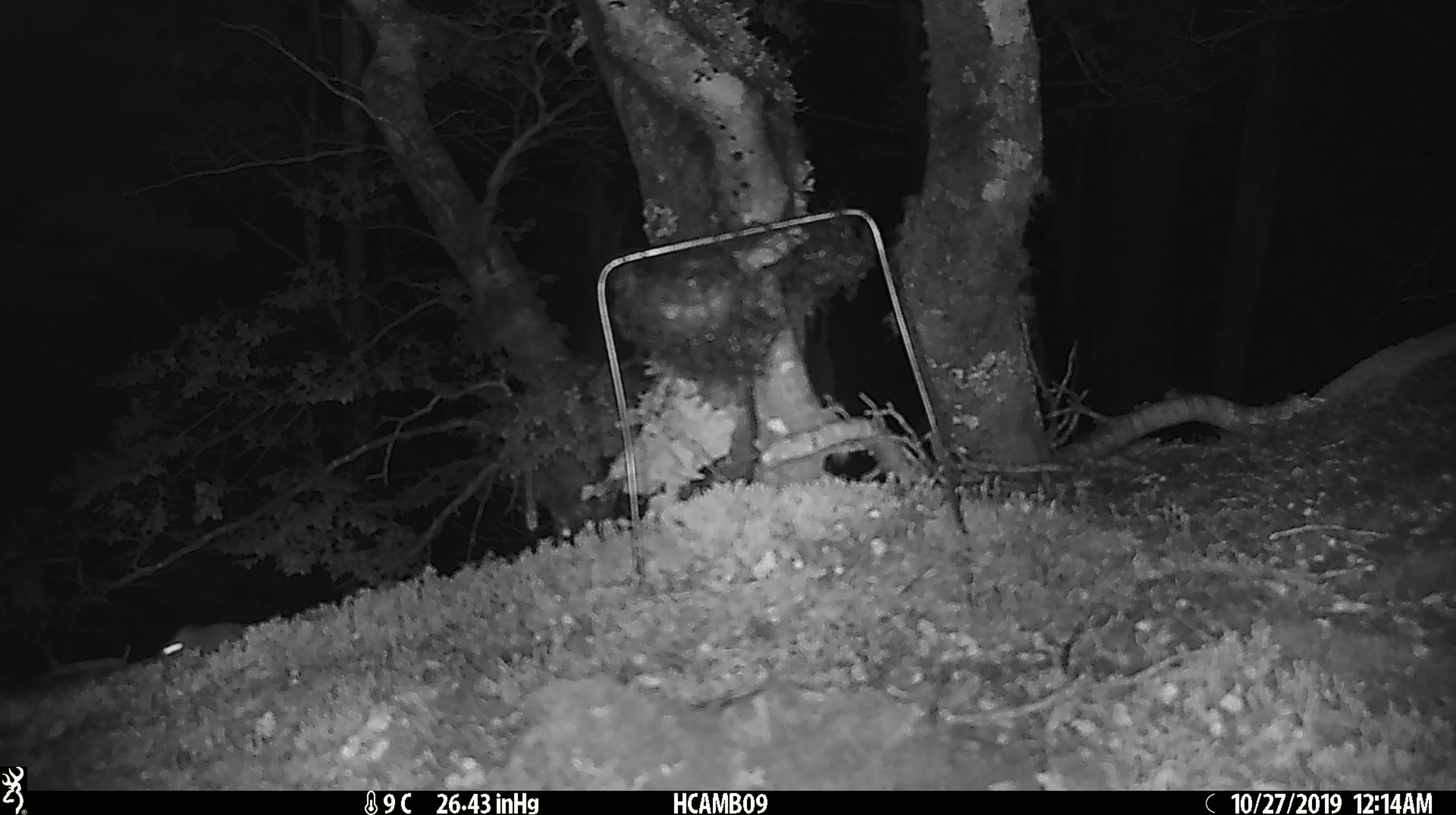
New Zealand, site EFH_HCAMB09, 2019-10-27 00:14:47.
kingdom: Animalia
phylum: Chordata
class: Mammalia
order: Rodentia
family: Muridae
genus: Mus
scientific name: Mus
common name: mouse